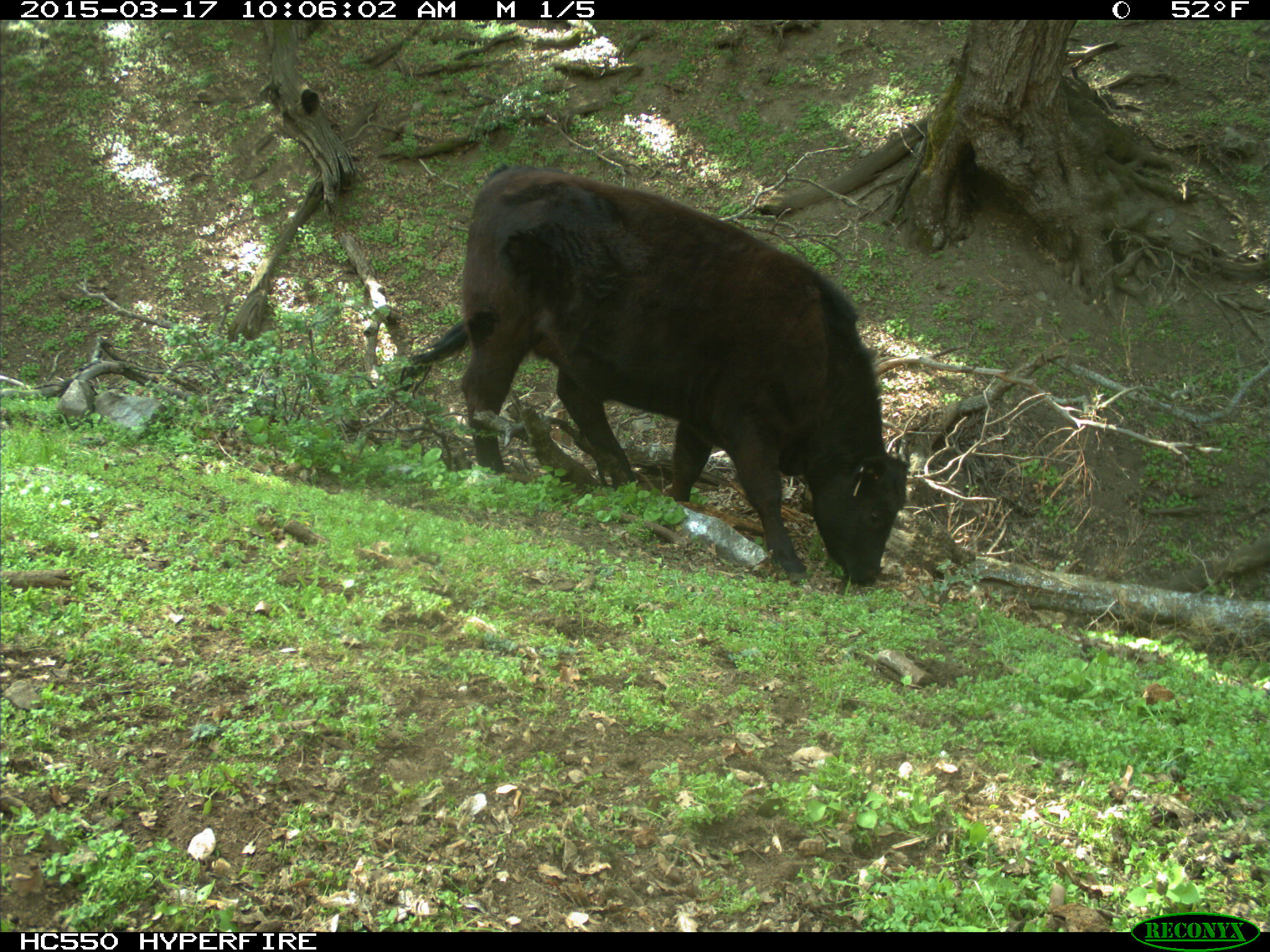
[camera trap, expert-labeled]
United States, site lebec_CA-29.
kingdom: Animalia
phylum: Chordata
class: Mammalia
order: Artiodactyla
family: Bovidae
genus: Bos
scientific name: Bos taurus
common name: domestic cow